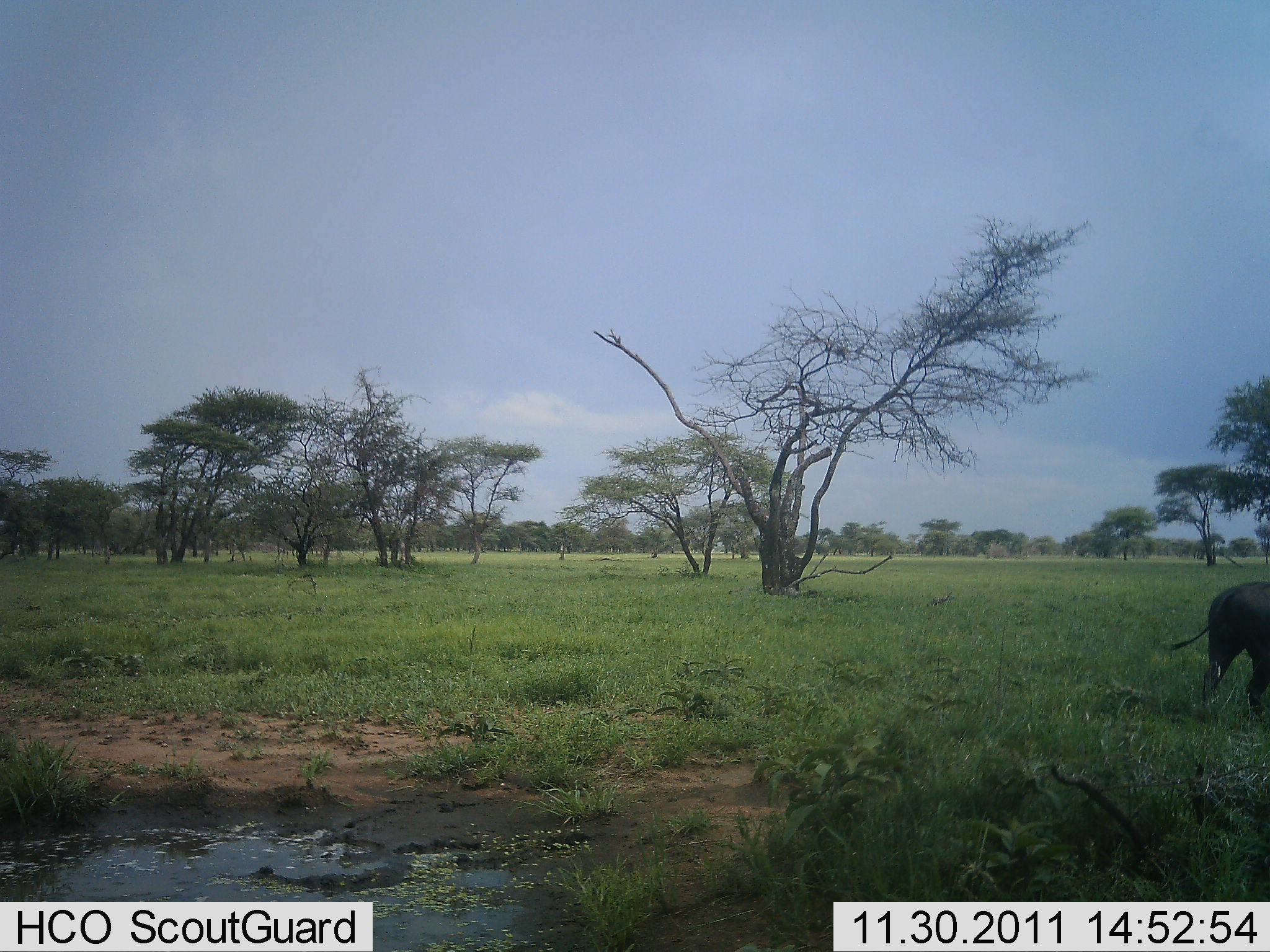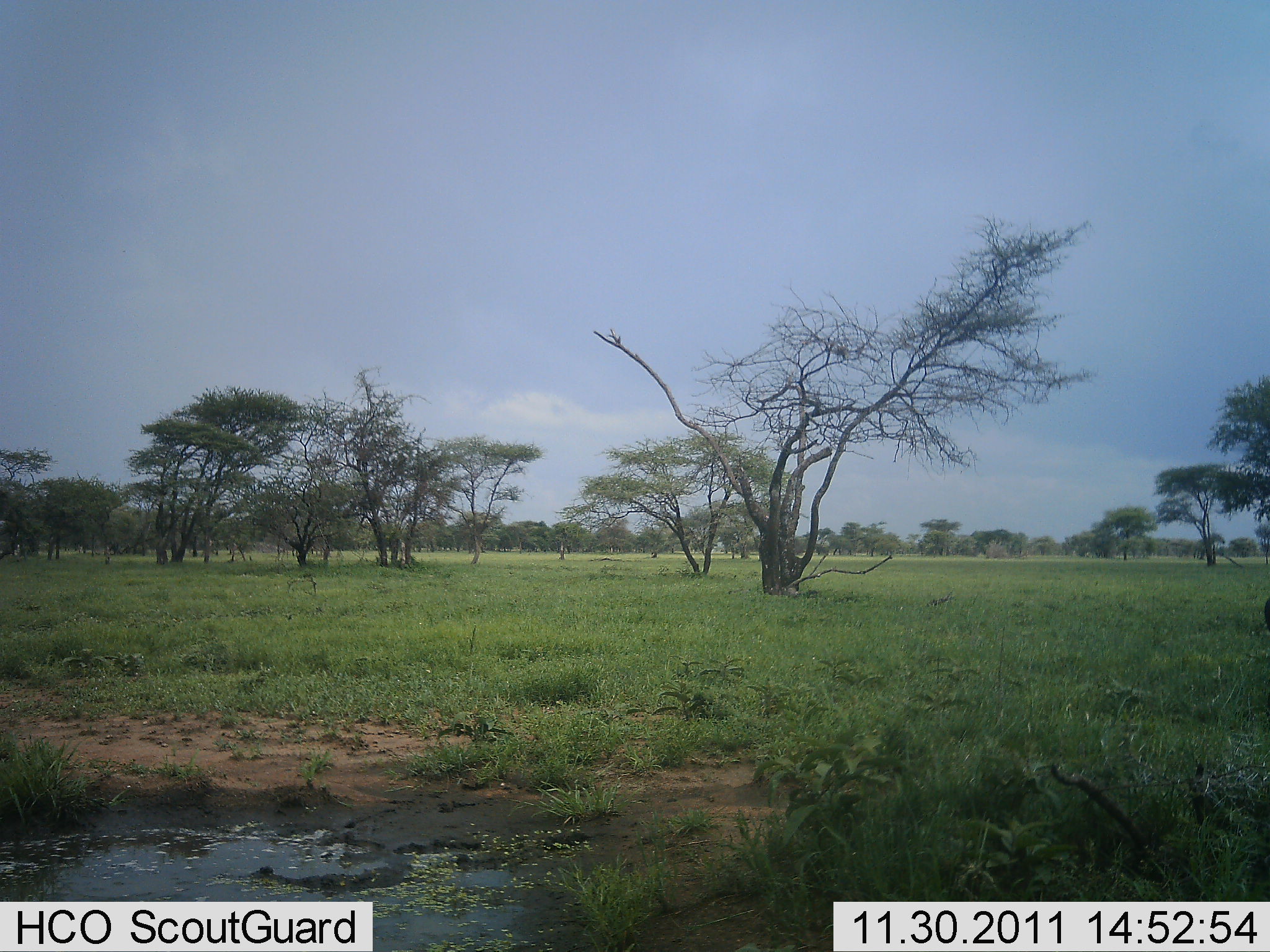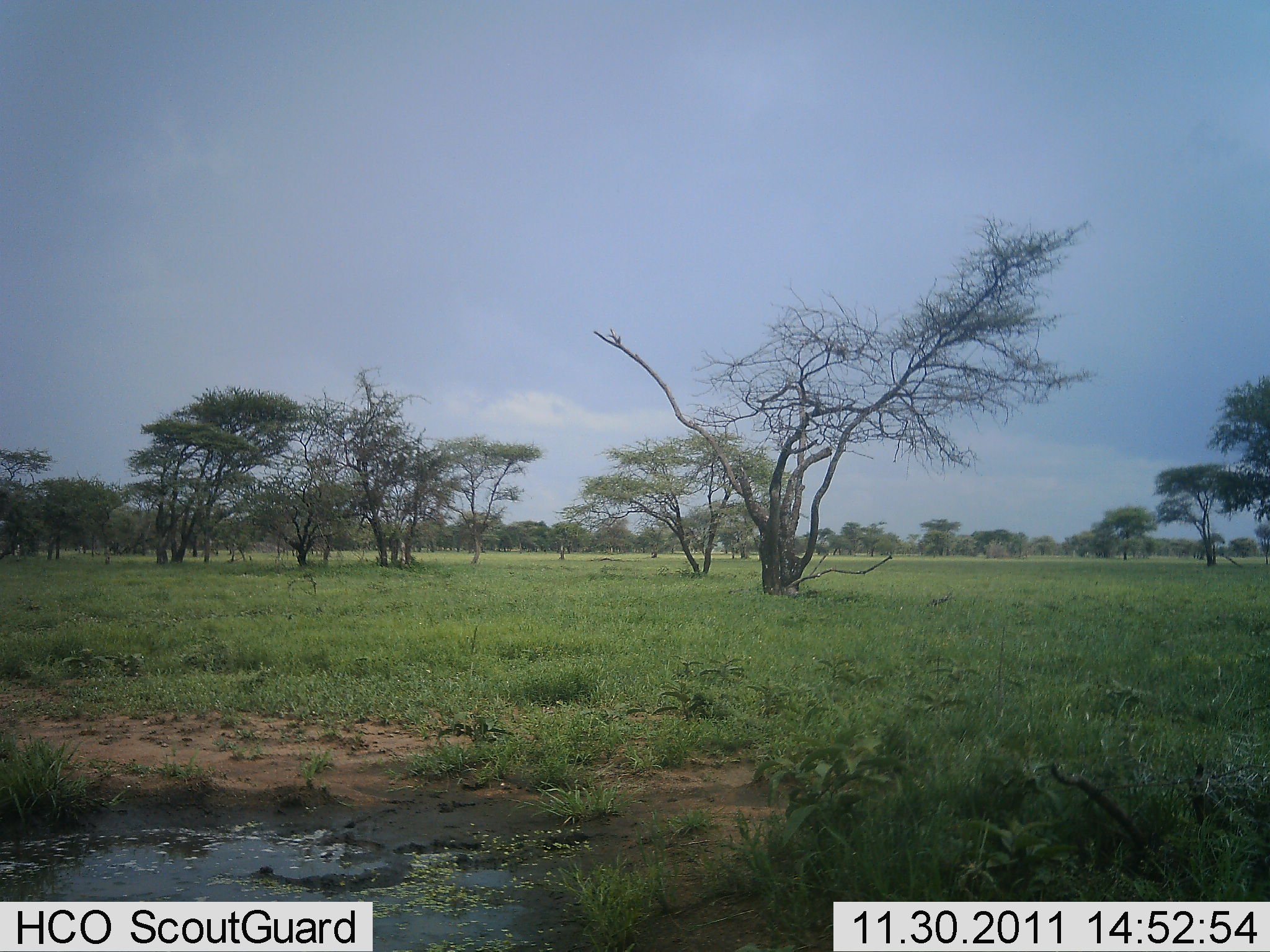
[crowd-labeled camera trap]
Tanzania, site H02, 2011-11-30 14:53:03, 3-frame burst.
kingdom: Animalia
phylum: Chordata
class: Mammalia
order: Artiodactyla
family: Bovidae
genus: Syncerus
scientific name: Syncerus caffer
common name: cape buffalo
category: buffalo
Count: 1.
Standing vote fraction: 14%.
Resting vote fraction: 0%.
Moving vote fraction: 86%.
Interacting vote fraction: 0%.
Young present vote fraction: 0%.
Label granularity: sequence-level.